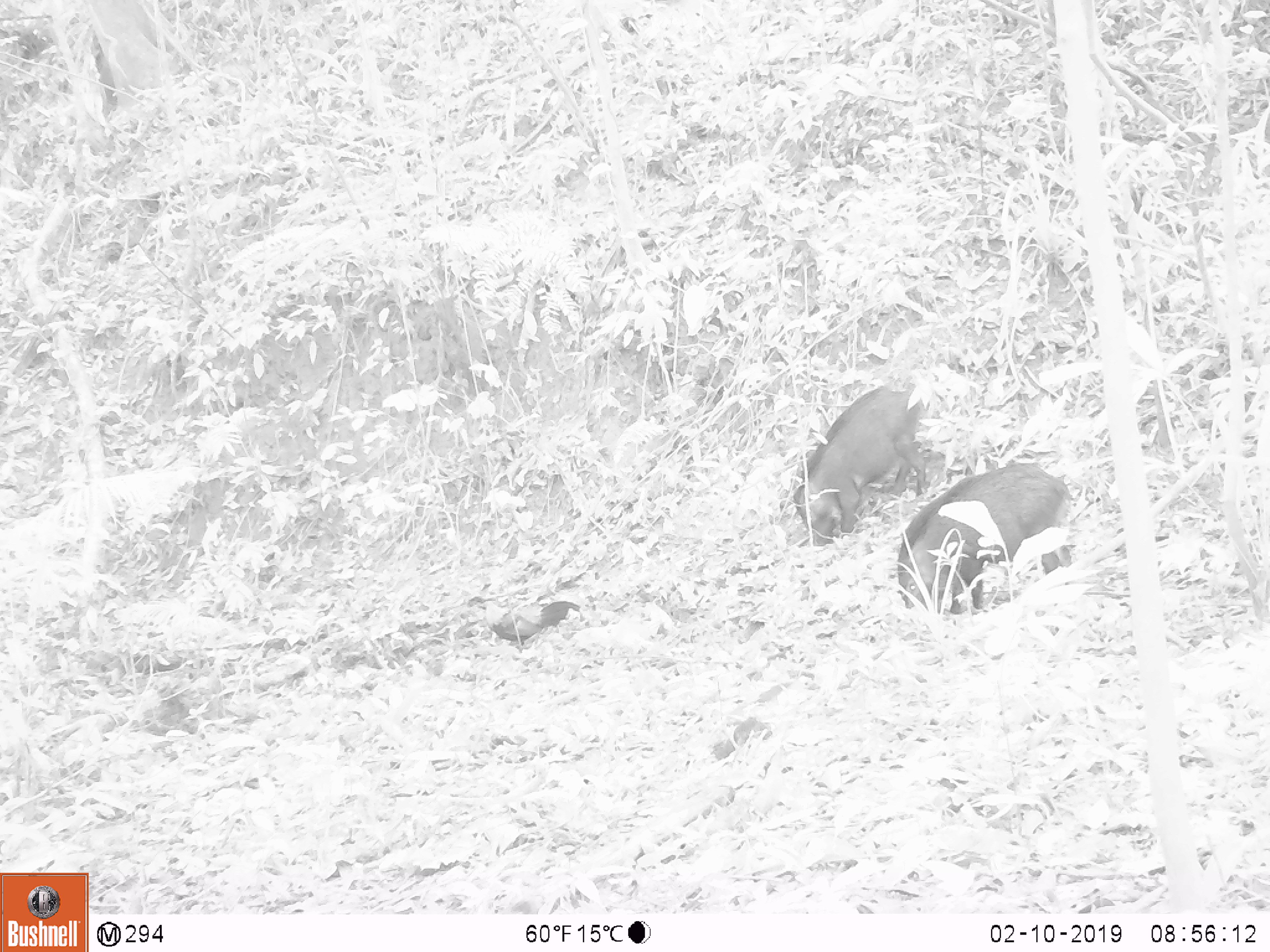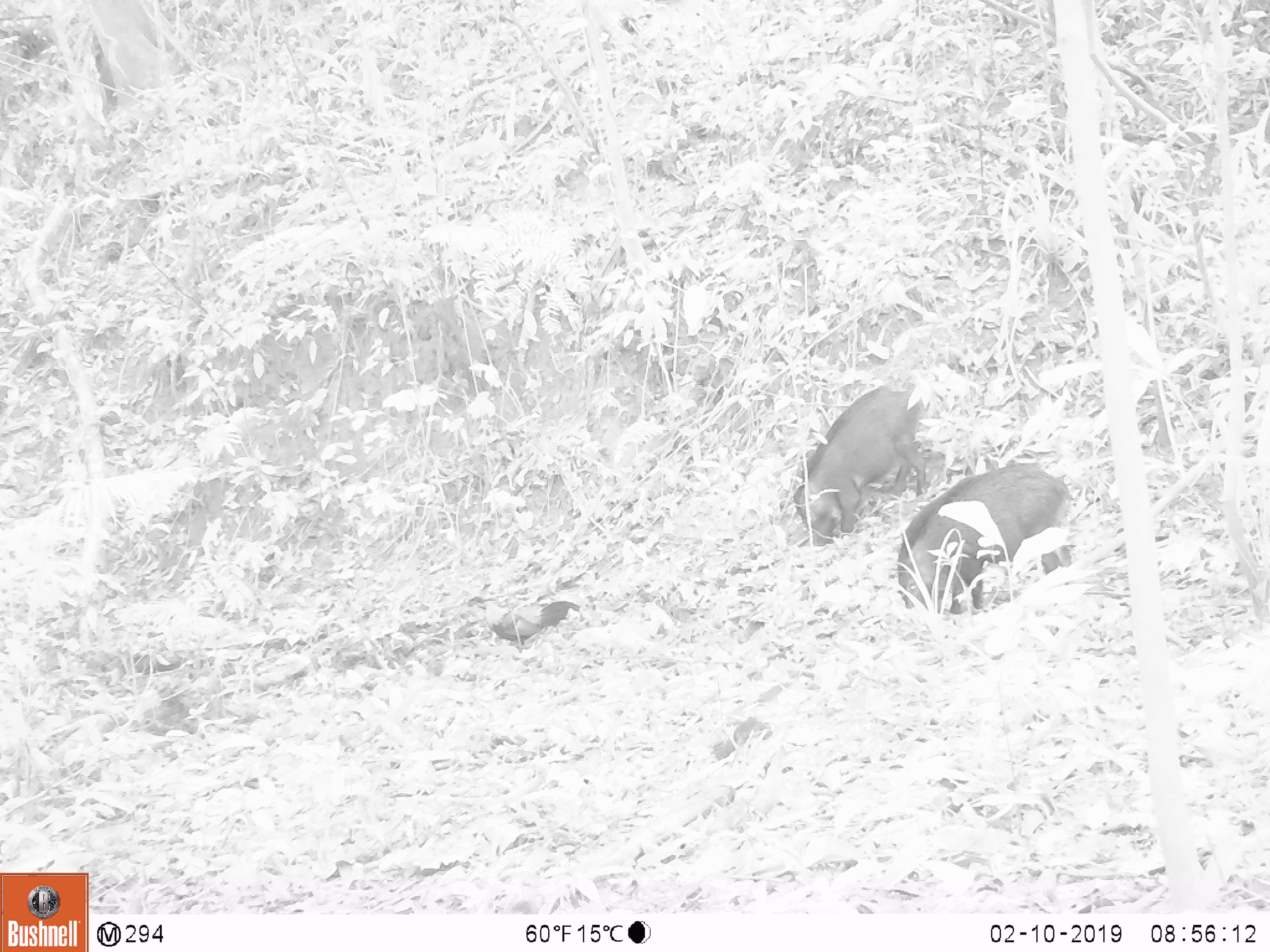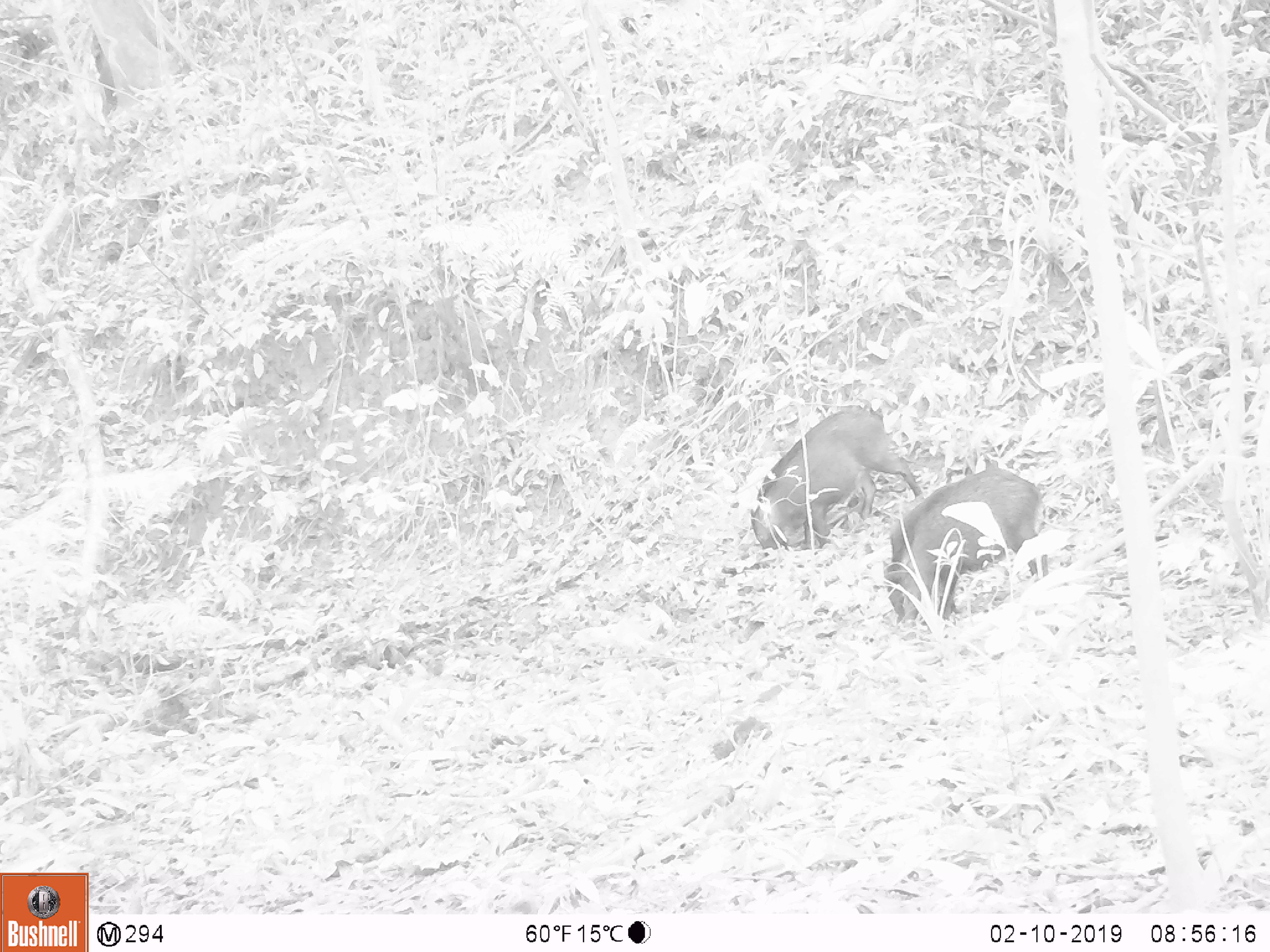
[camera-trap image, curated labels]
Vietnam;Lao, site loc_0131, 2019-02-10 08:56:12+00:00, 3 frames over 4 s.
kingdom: Animalia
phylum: Chordata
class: Aves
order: Galliformes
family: Phasianidae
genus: Gallus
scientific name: Gallus gallus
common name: red junglefowl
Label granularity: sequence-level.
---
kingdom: Animalia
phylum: Chordata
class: Mammalia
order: Artiodactyla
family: Suidae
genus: Sus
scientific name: Sus scrofa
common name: eurasian wild pig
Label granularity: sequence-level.